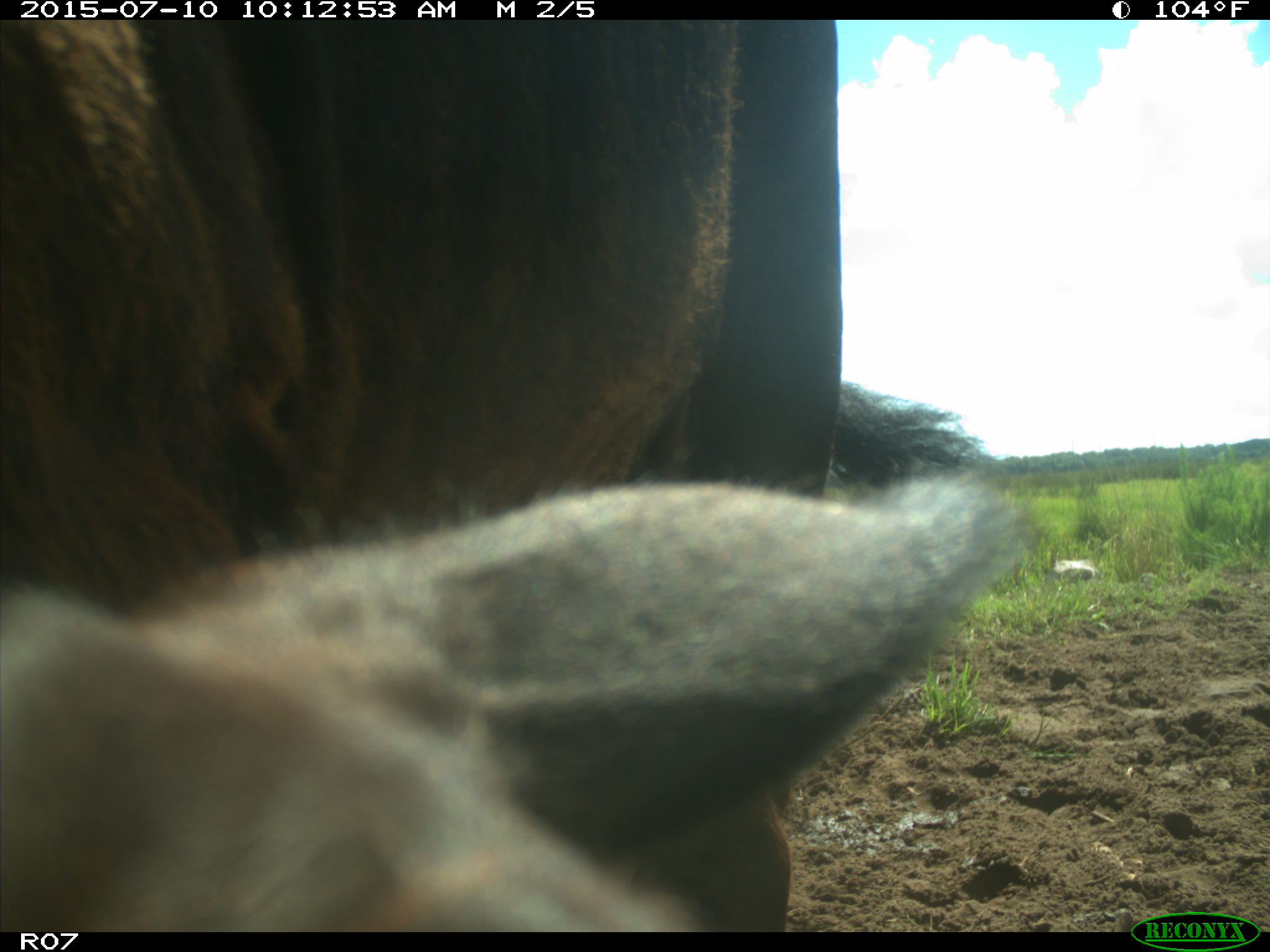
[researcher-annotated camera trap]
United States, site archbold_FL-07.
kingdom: Animalia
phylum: Chordata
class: Mammalia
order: Artiodactyla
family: Bovidae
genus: Bos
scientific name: Bos taurus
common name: domestic cow